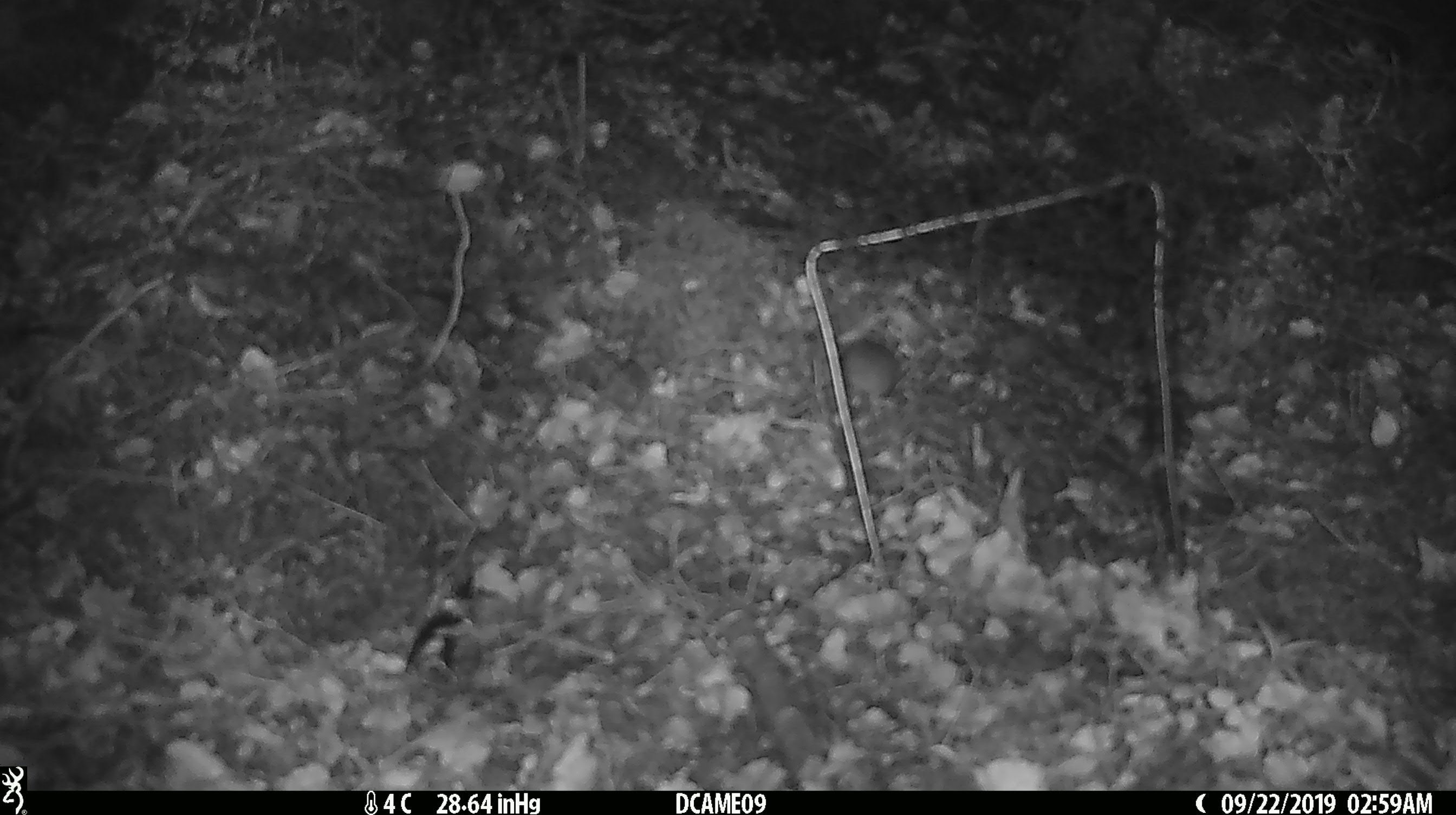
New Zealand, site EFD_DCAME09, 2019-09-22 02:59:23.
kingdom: Animalia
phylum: Chordata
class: Mammalia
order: Rodentia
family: Muridae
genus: Mus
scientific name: Mus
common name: mouse